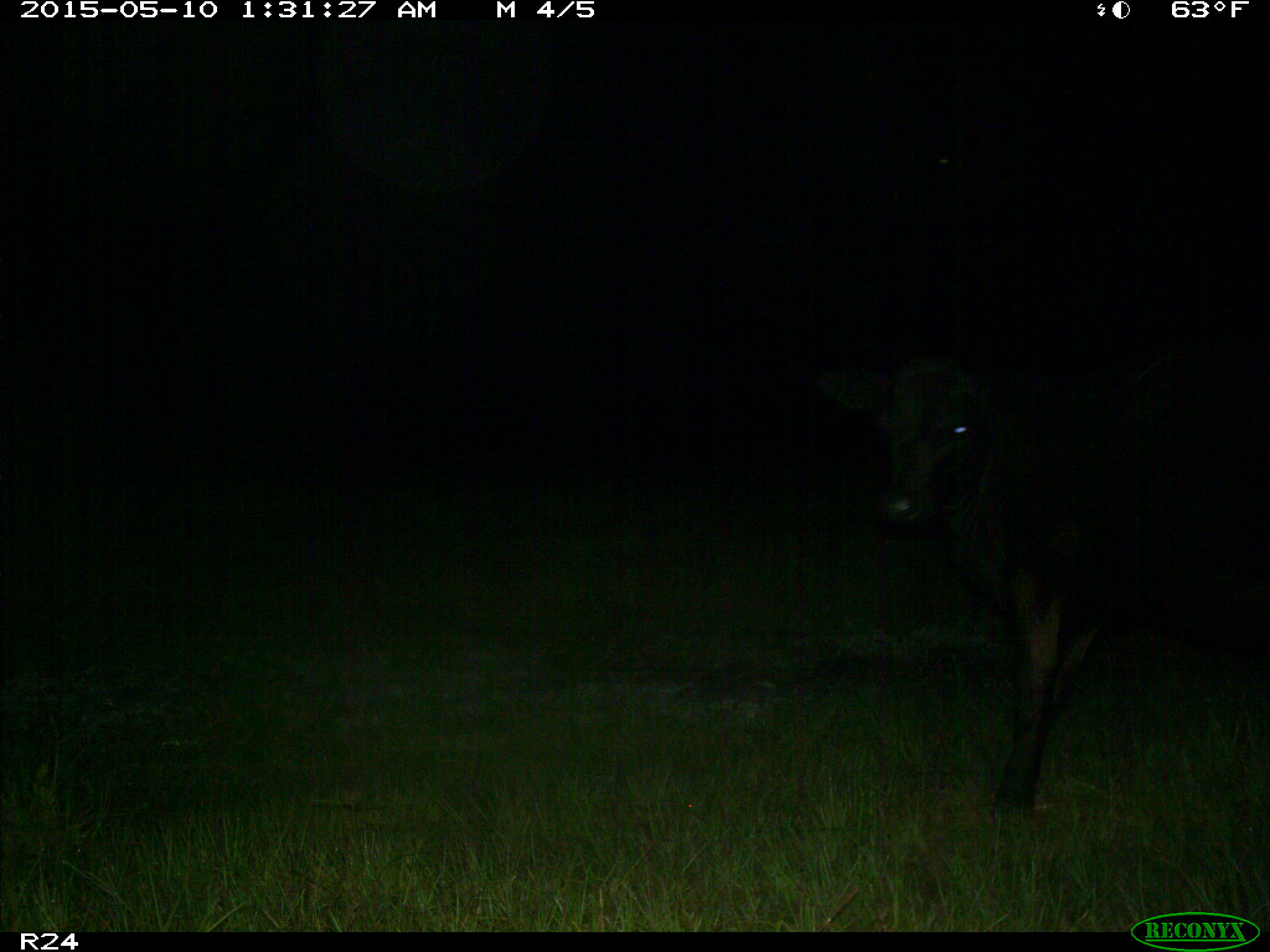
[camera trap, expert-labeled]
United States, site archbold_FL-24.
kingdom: Animalia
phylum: Chordata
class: Mammalia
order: Artiodactyla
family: Bovidae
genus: Bos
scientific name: Bos taurus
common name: domestic cow